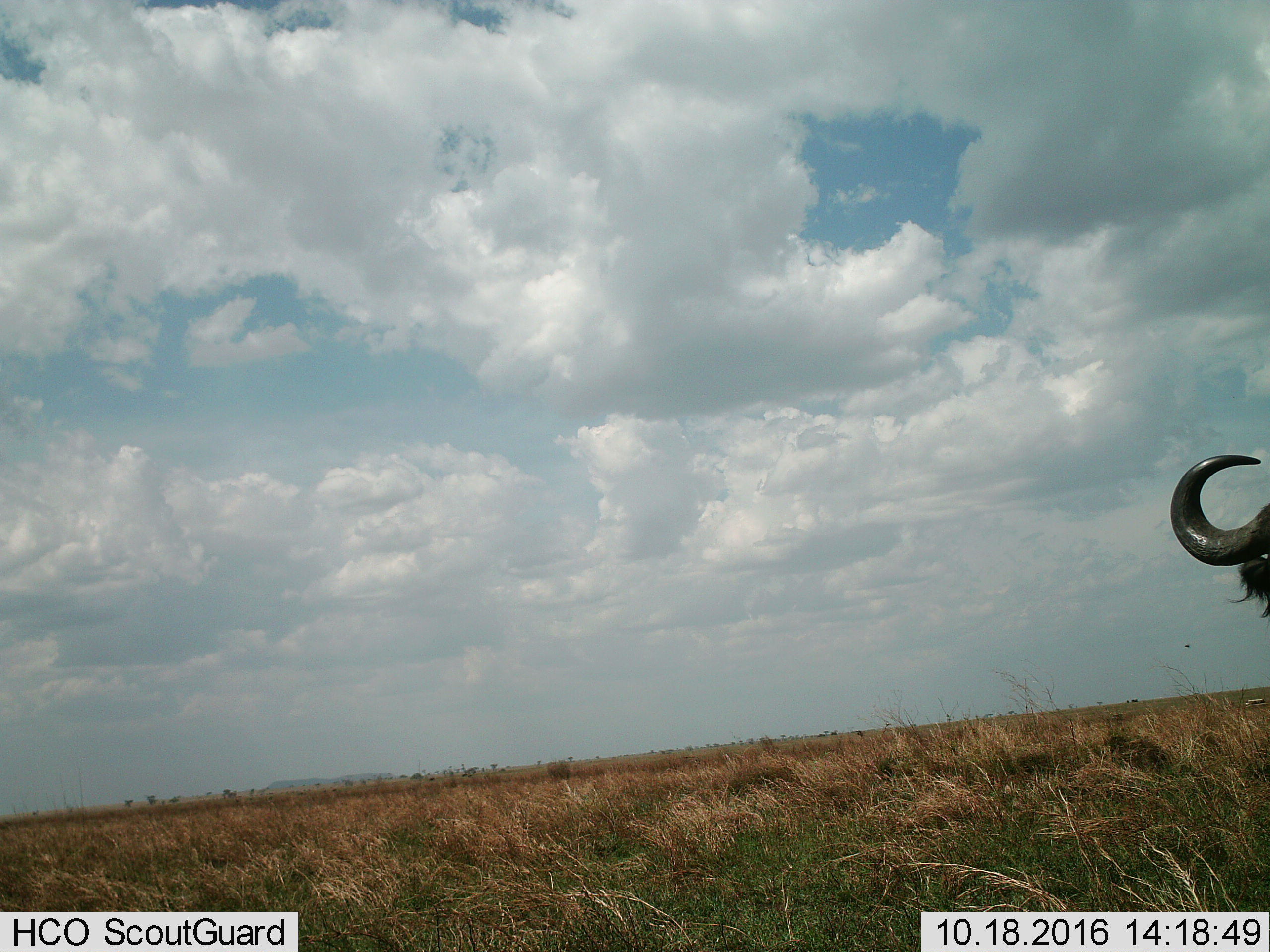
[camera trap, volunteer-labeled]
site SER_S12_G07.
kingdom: Animalia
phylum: Chordata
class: Mammalia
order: Artiodactyla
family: Bovidae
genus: Syncerus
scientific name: Syncerus caffer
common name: african buffalo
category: buffalo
Buffalo (african buffalo) (Syncerus caffer), count 1. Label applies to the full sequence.